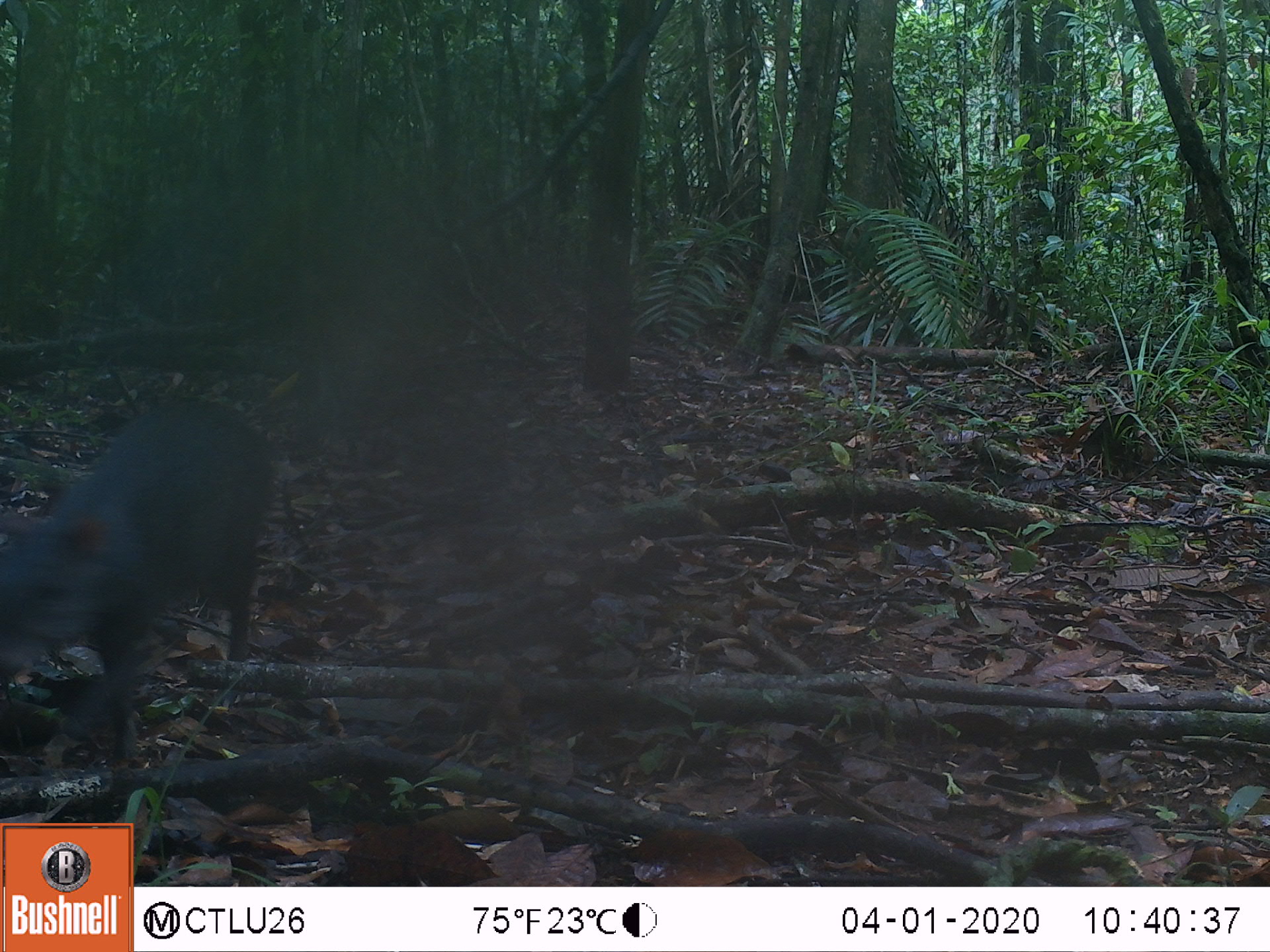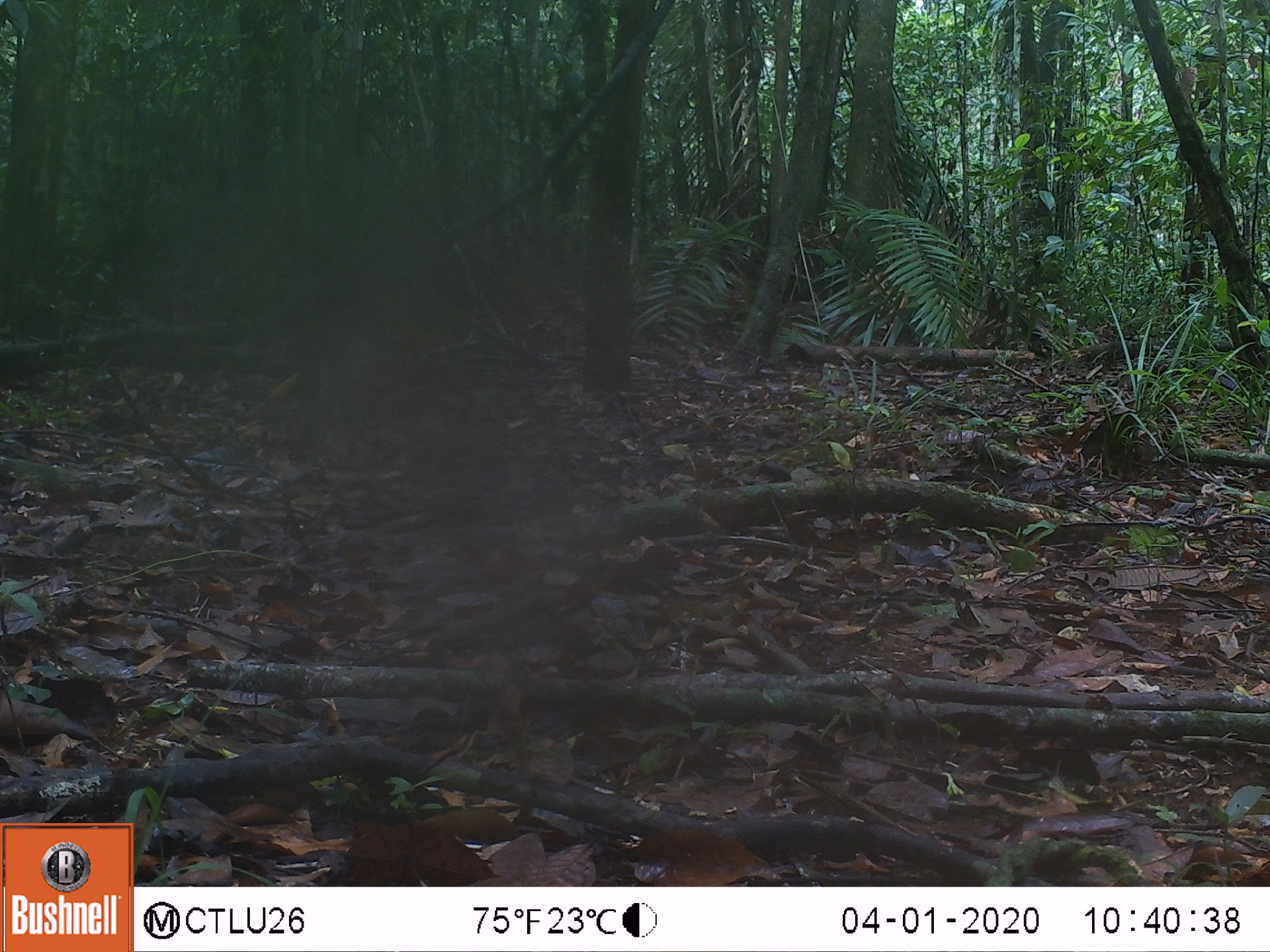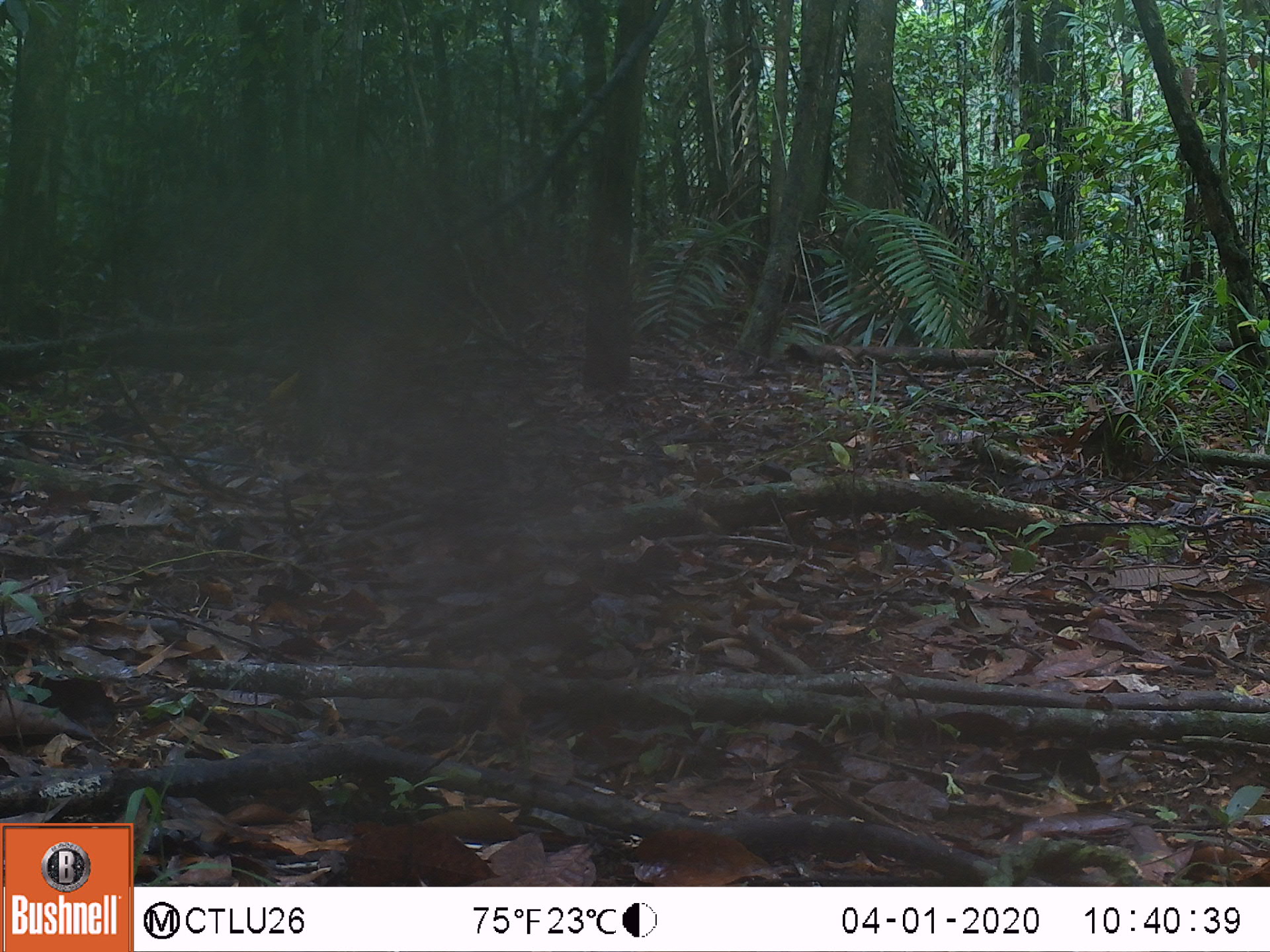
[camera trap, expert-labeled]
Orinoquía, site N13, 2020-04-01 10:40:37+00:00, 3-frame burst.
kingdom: Animalia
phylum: Chordata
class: Aves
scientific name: Aves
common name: bird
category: unknown bird